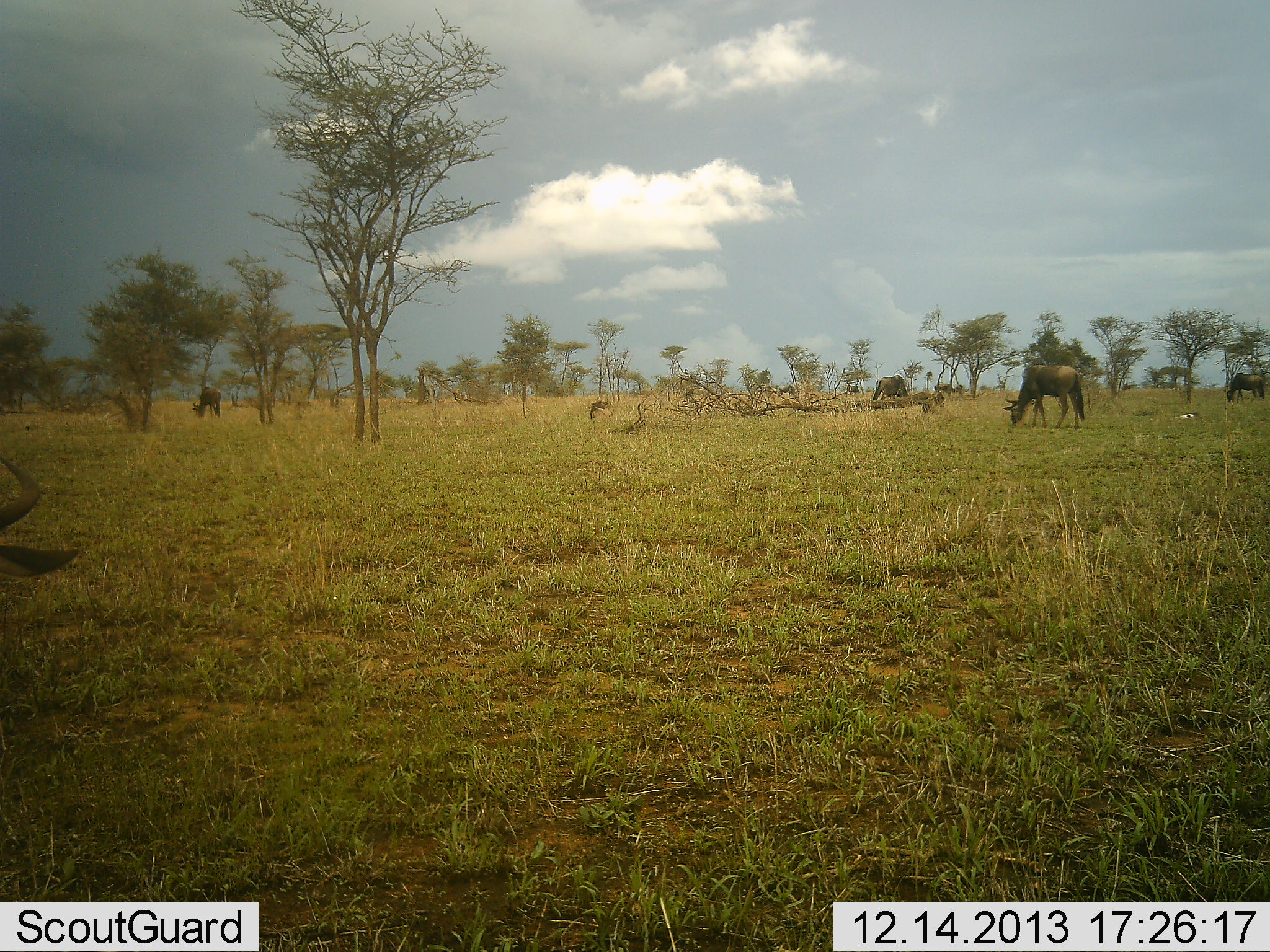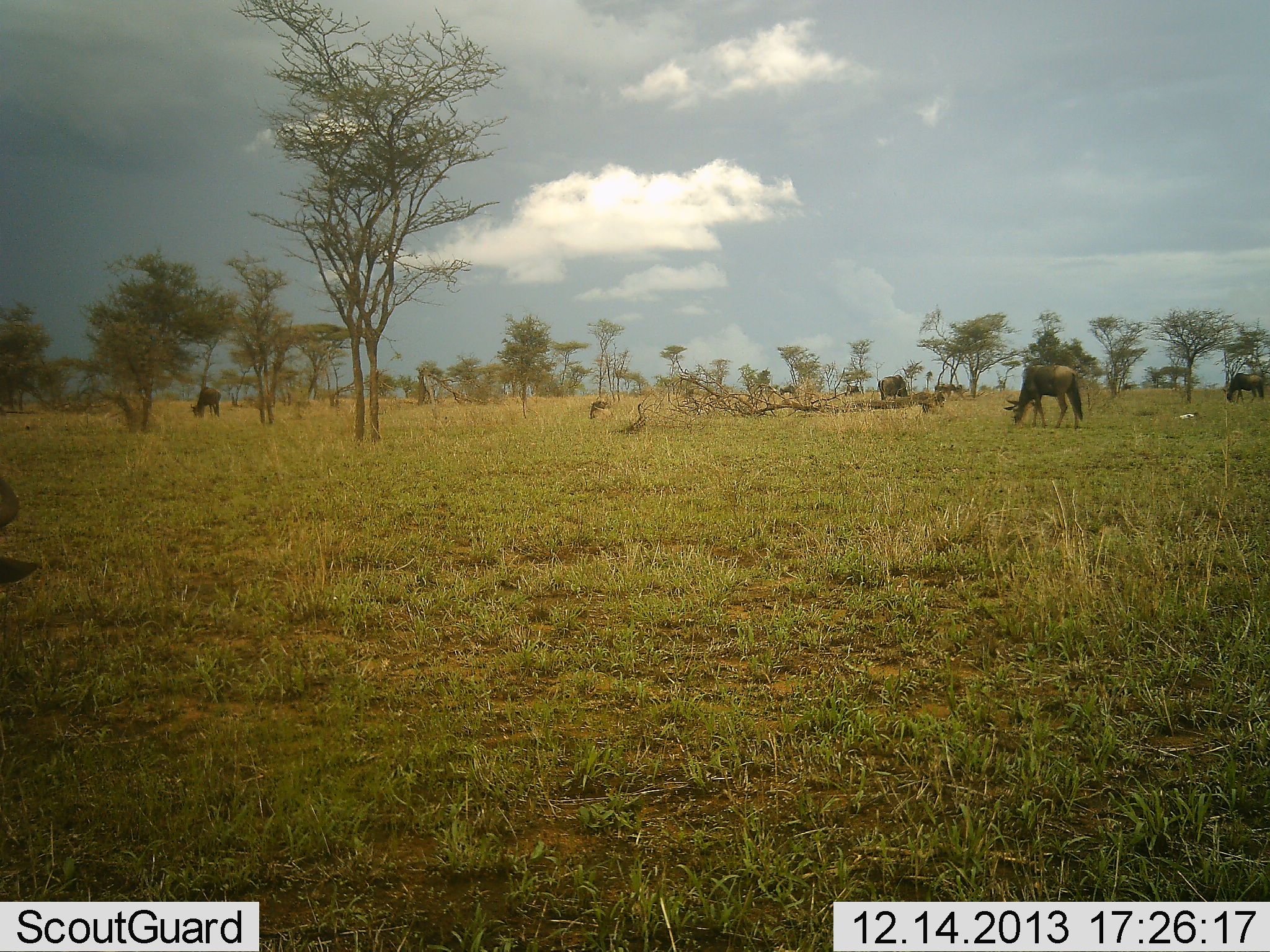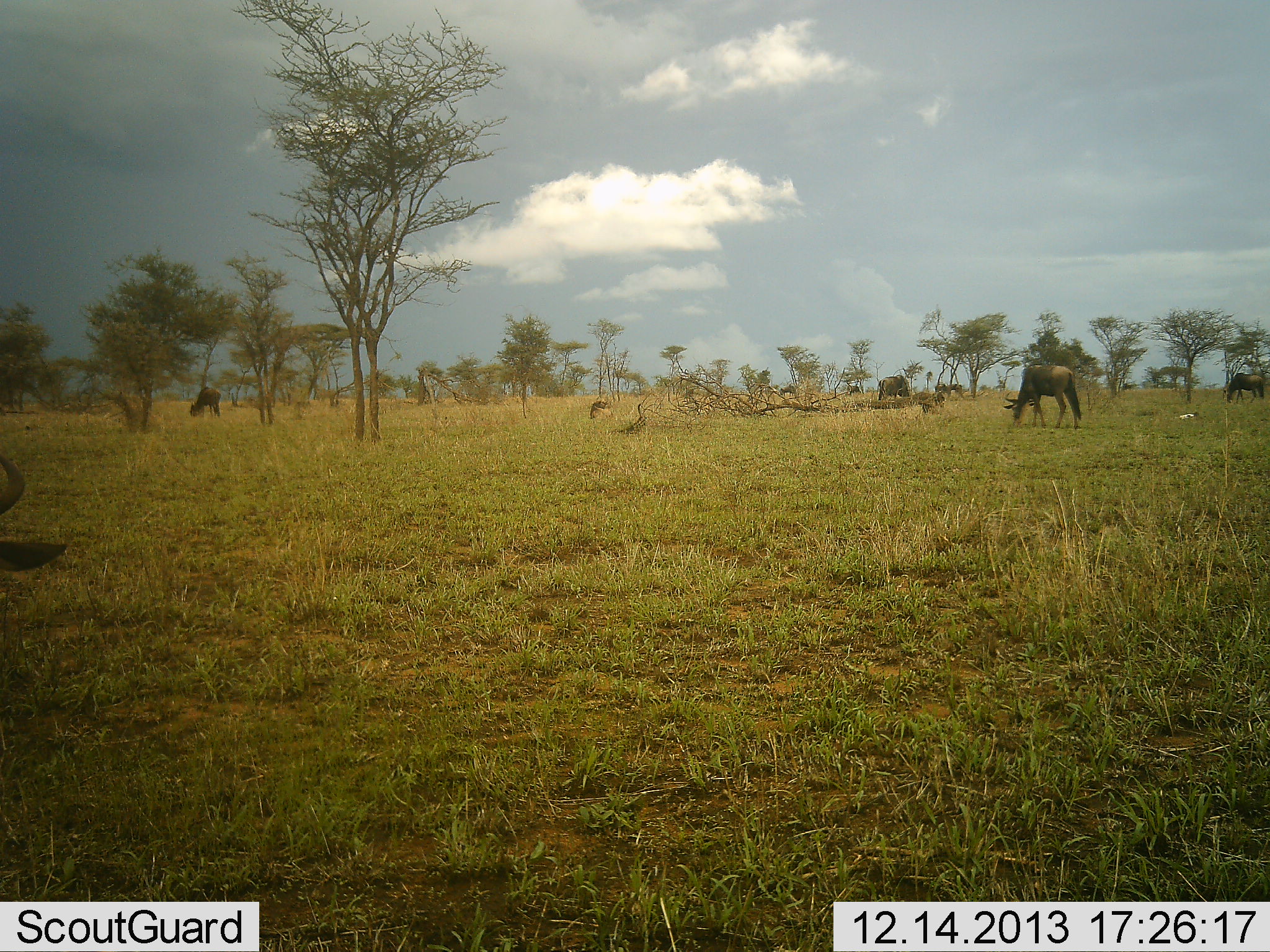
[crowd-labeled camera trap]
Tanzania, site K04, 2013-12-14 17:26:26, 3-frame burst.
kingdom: Animalia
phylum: Chordata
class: Mammalia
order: Artiodactyla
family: Bovidae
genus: Connochaetes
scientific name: Connochaetes taurinus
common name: blue wildebeest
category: wildebeest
Wildebeest (blue wildebeest) (Connochaetes taurinus), count 6. Behavior (volunteer vote fractions): standing 25%, resting 5%, moving 20%, interacting 3%. Young present (vote fraction): 3%. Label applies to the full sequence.